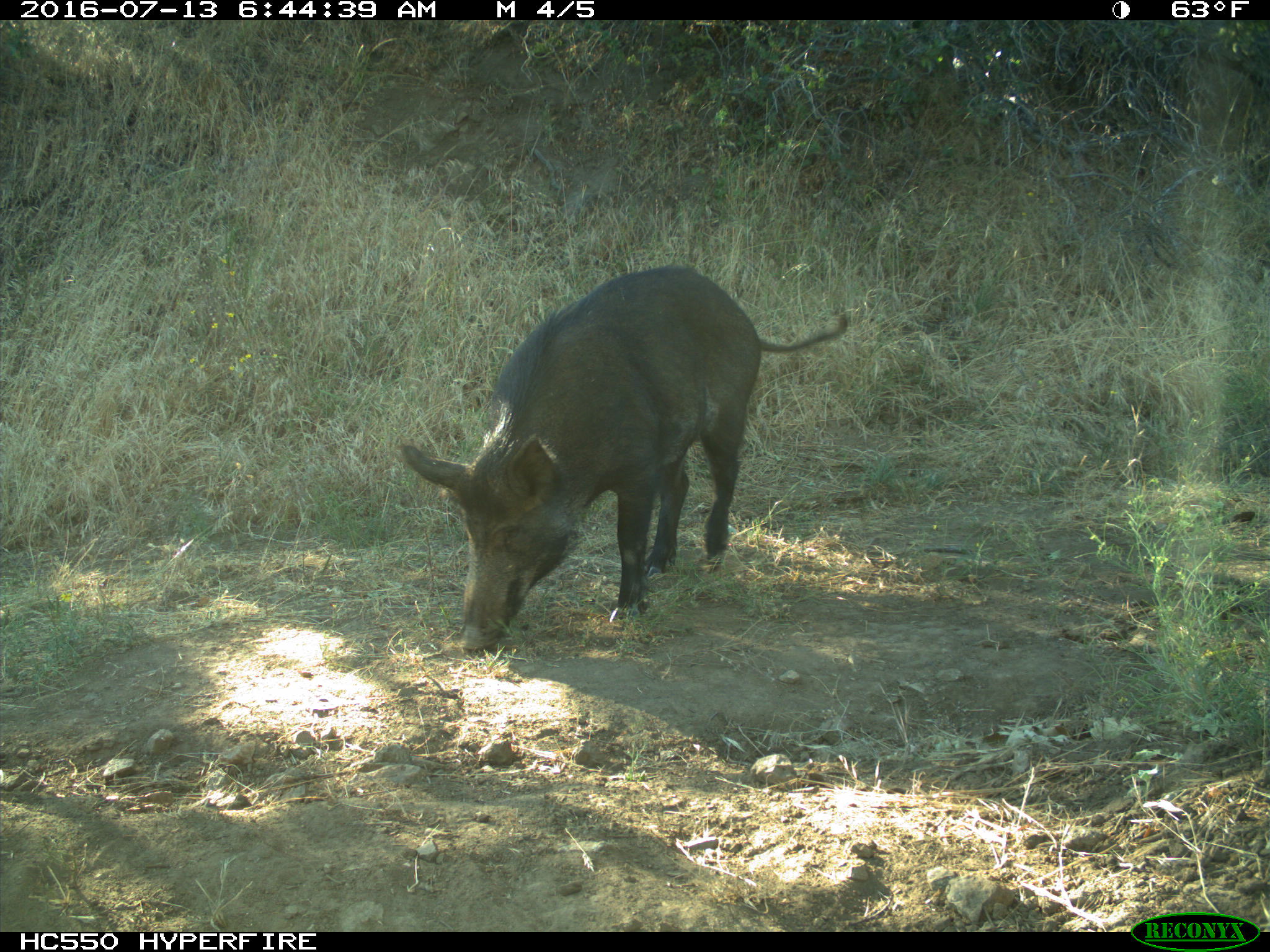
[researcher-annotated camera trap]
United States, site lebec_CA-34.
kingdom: Animalia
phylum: Chordata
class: Mammalia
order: Artiodactyla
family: Suidae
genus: Sus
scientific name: Sus scrofa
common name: wild boar